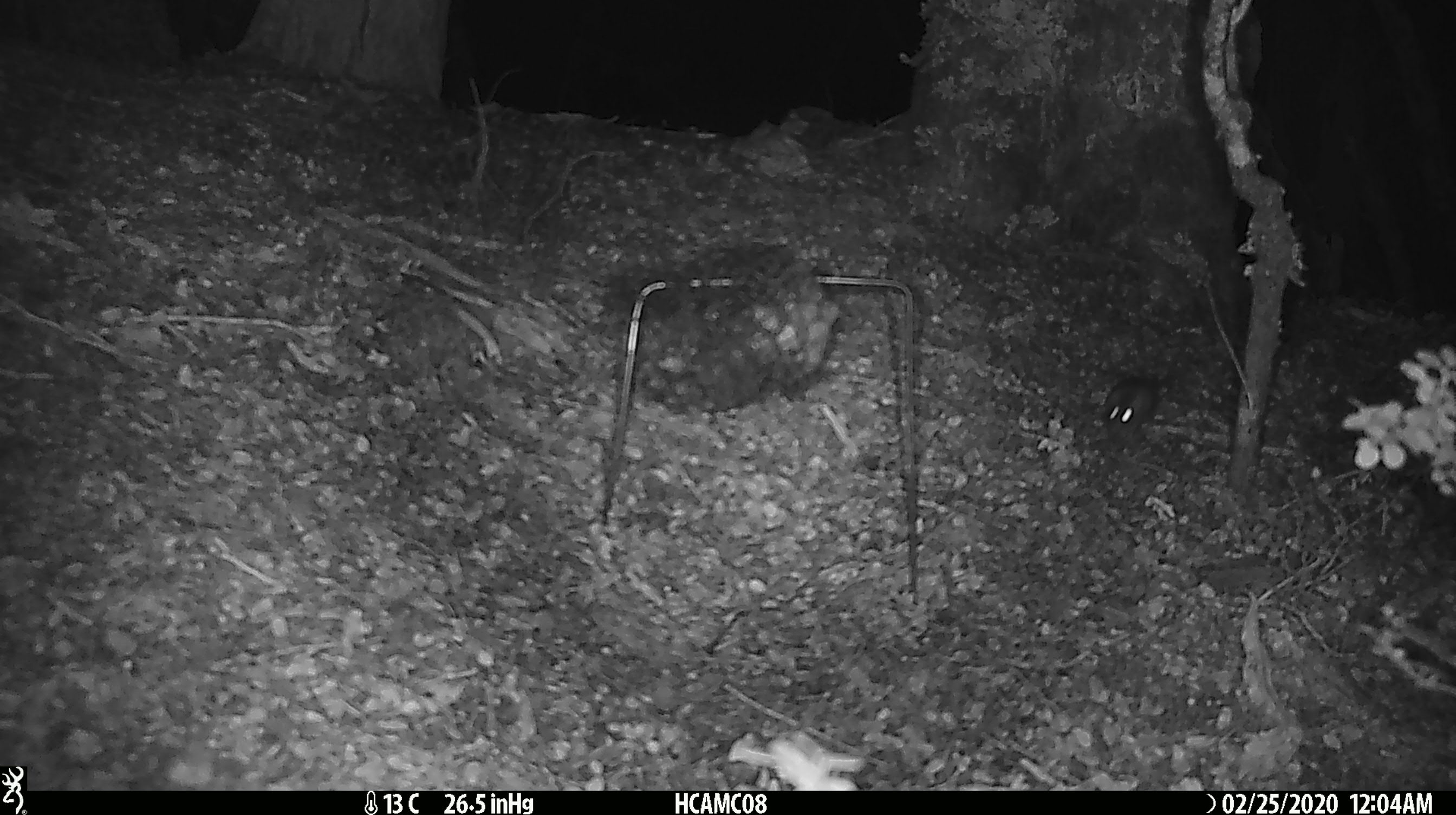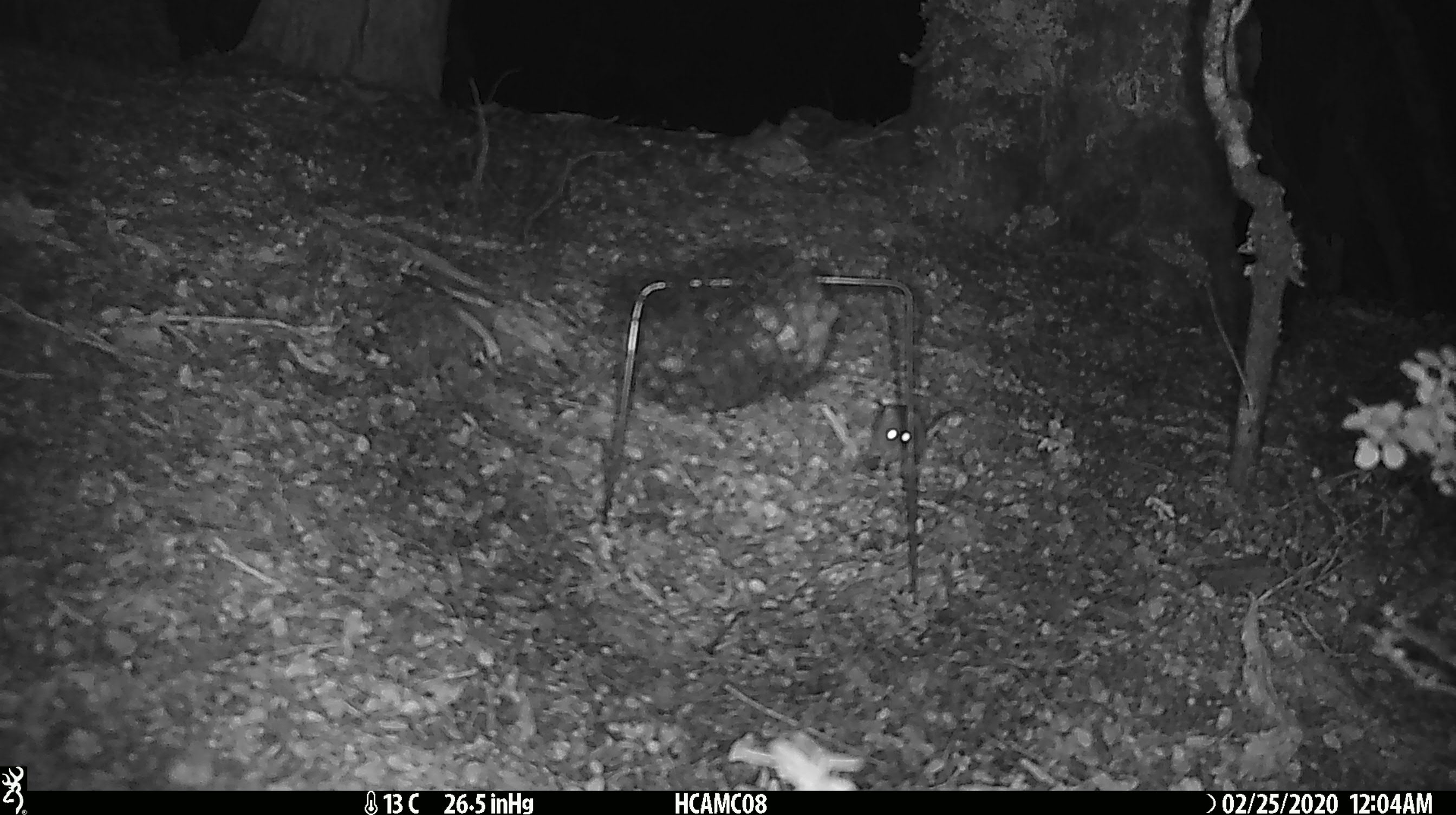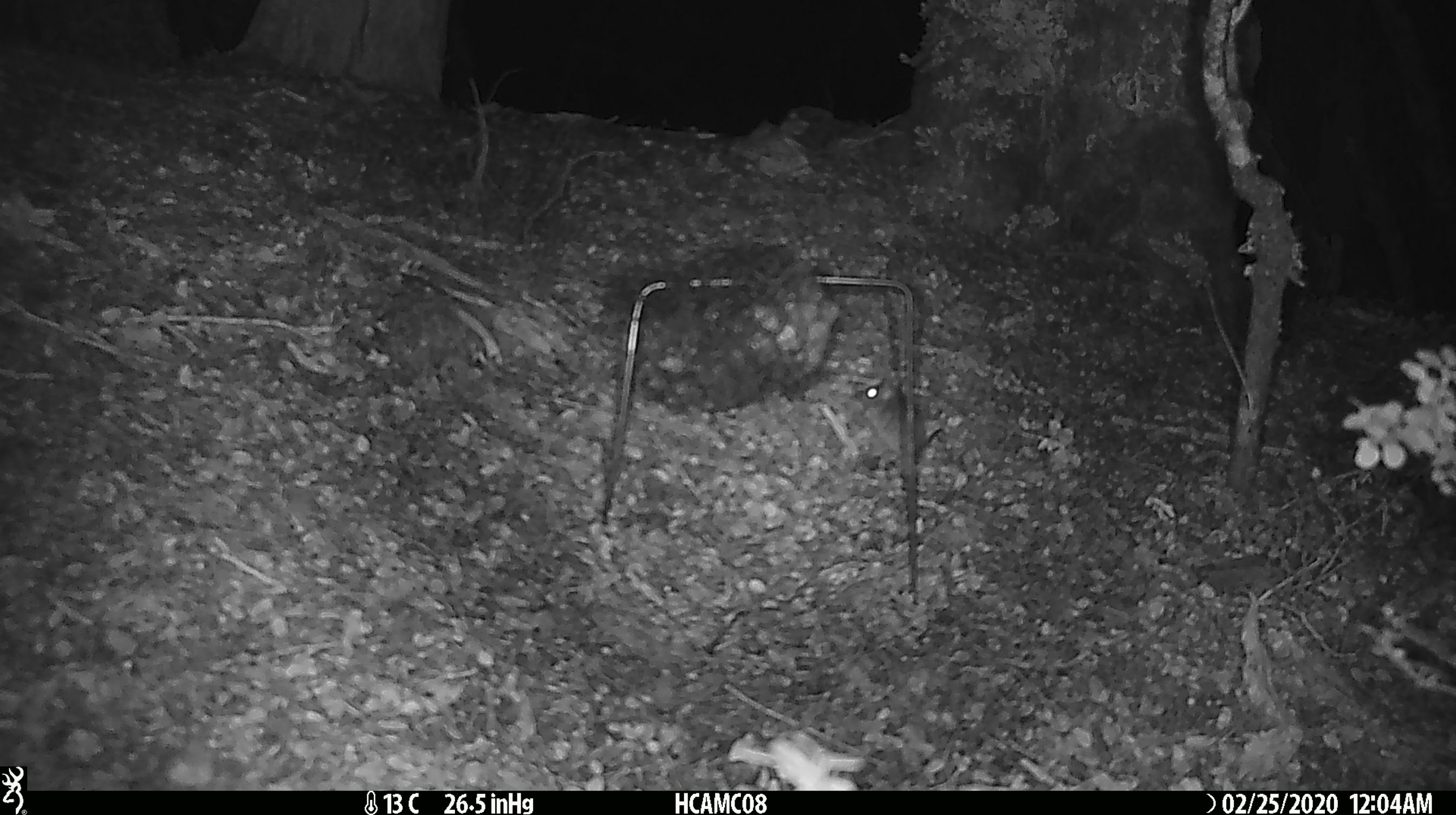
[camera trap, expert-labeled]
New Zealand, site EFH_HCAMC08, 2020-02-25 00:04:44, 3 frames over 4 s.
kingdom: Animalia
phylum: Chordata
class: Mammalia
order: Rodentia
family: Muridae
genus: Mus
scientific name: Mus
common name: mouse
Mouse (Mus).